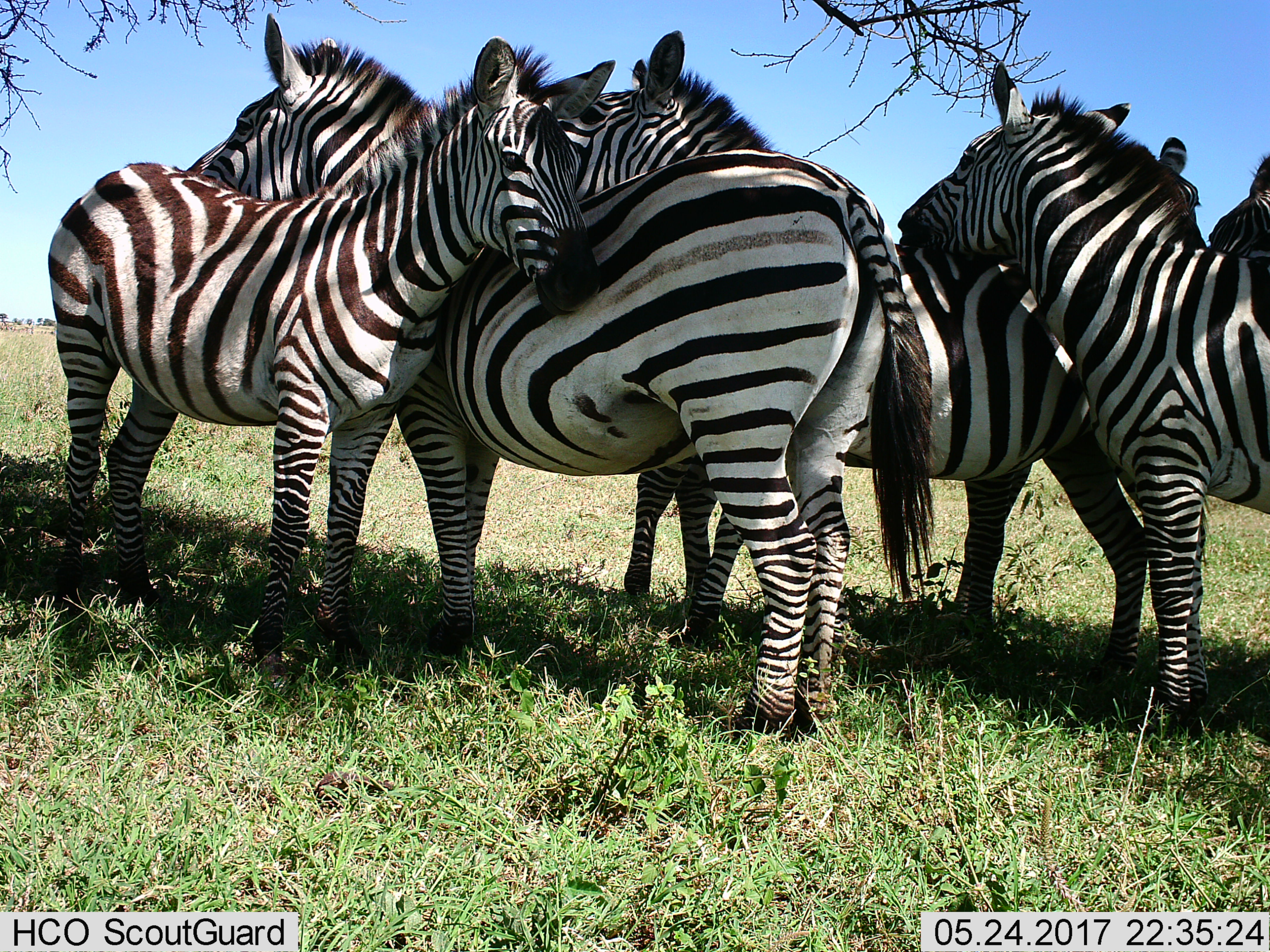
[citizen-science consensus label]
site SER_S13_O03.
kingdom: Animalia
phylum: Chordata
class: Mammalia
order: Perissodactyla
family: Equidae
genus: Equus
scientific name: Equus quagga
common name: plains zebra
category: zebraplains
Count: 6.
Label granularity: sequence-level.